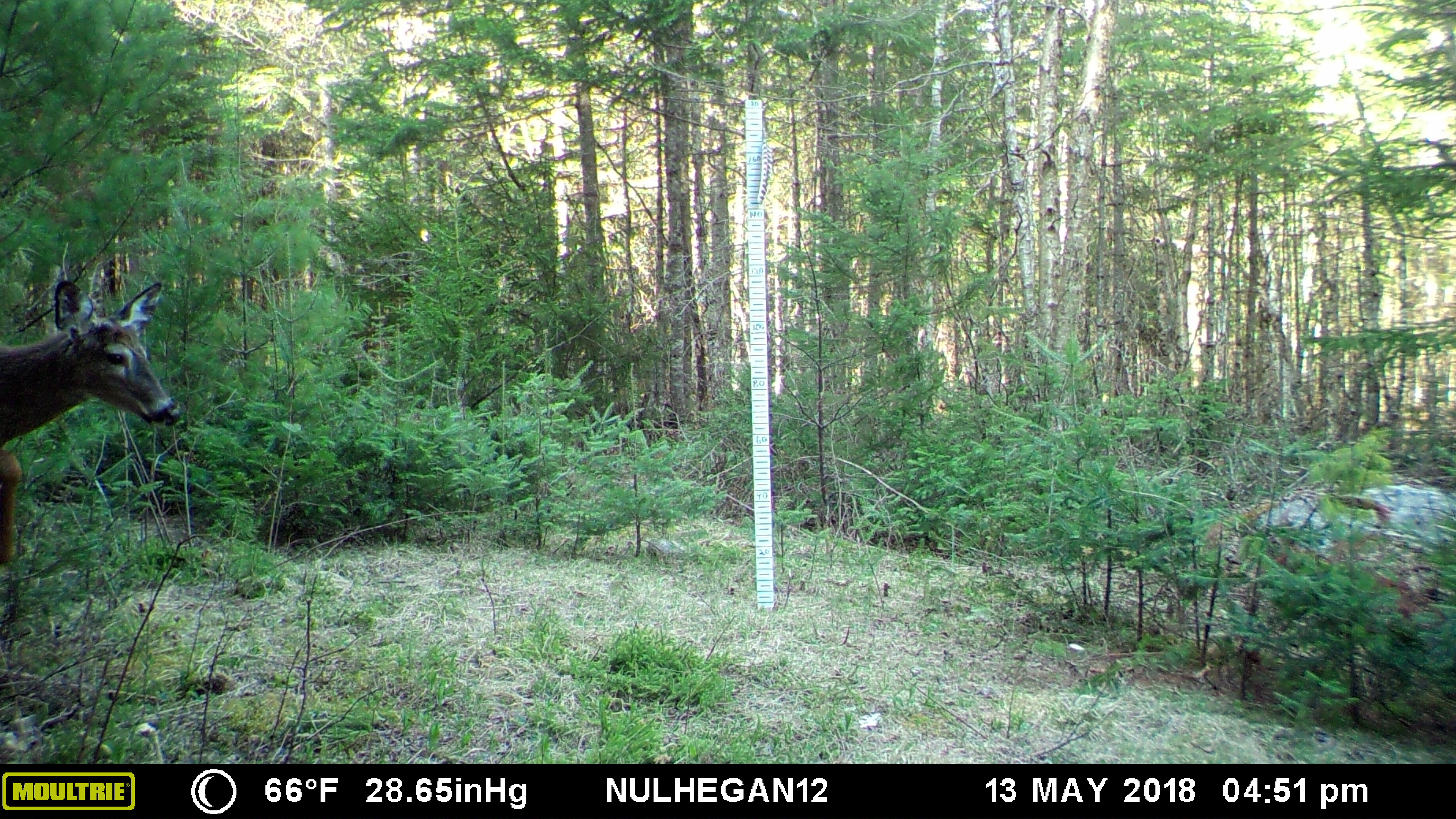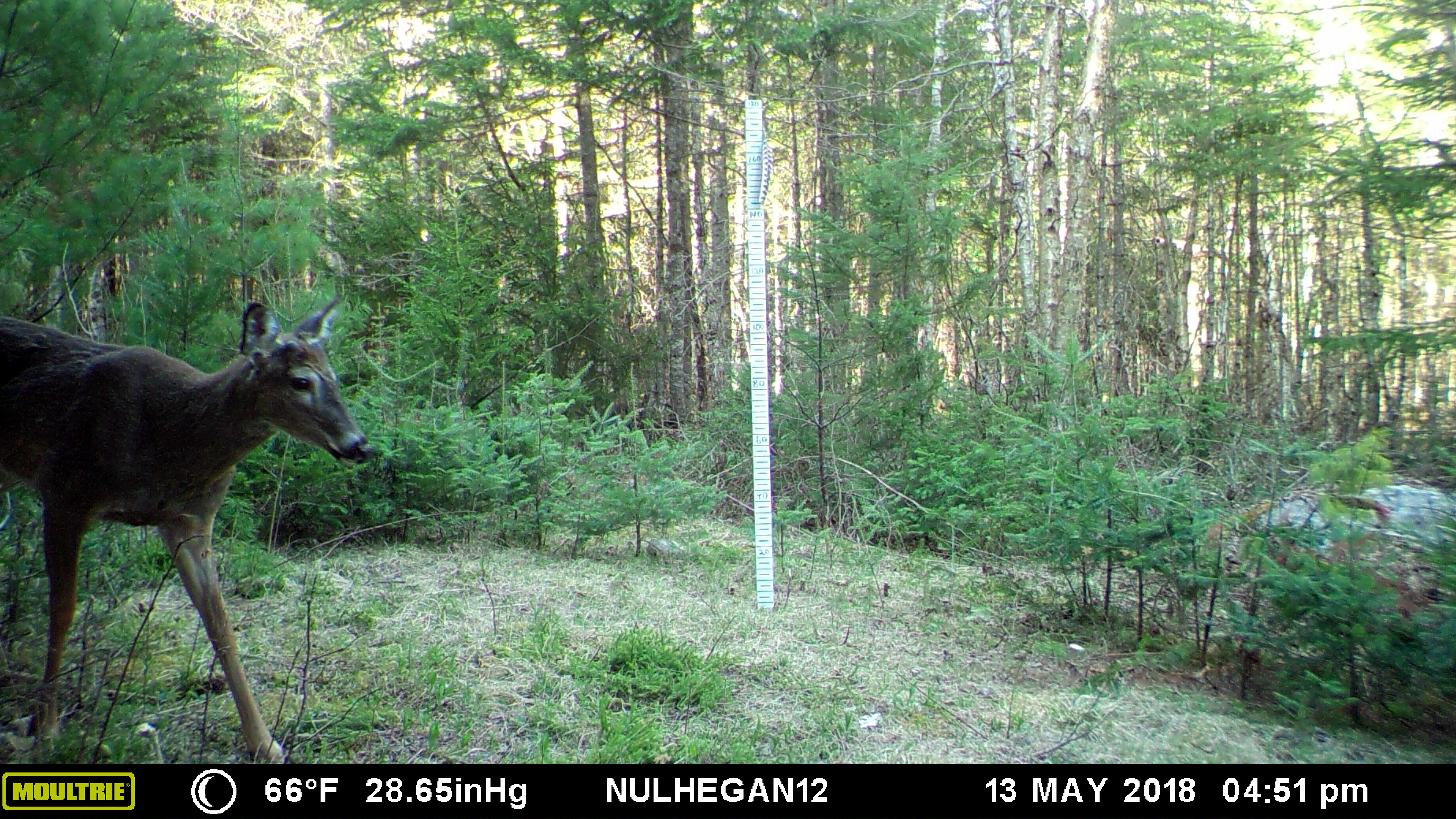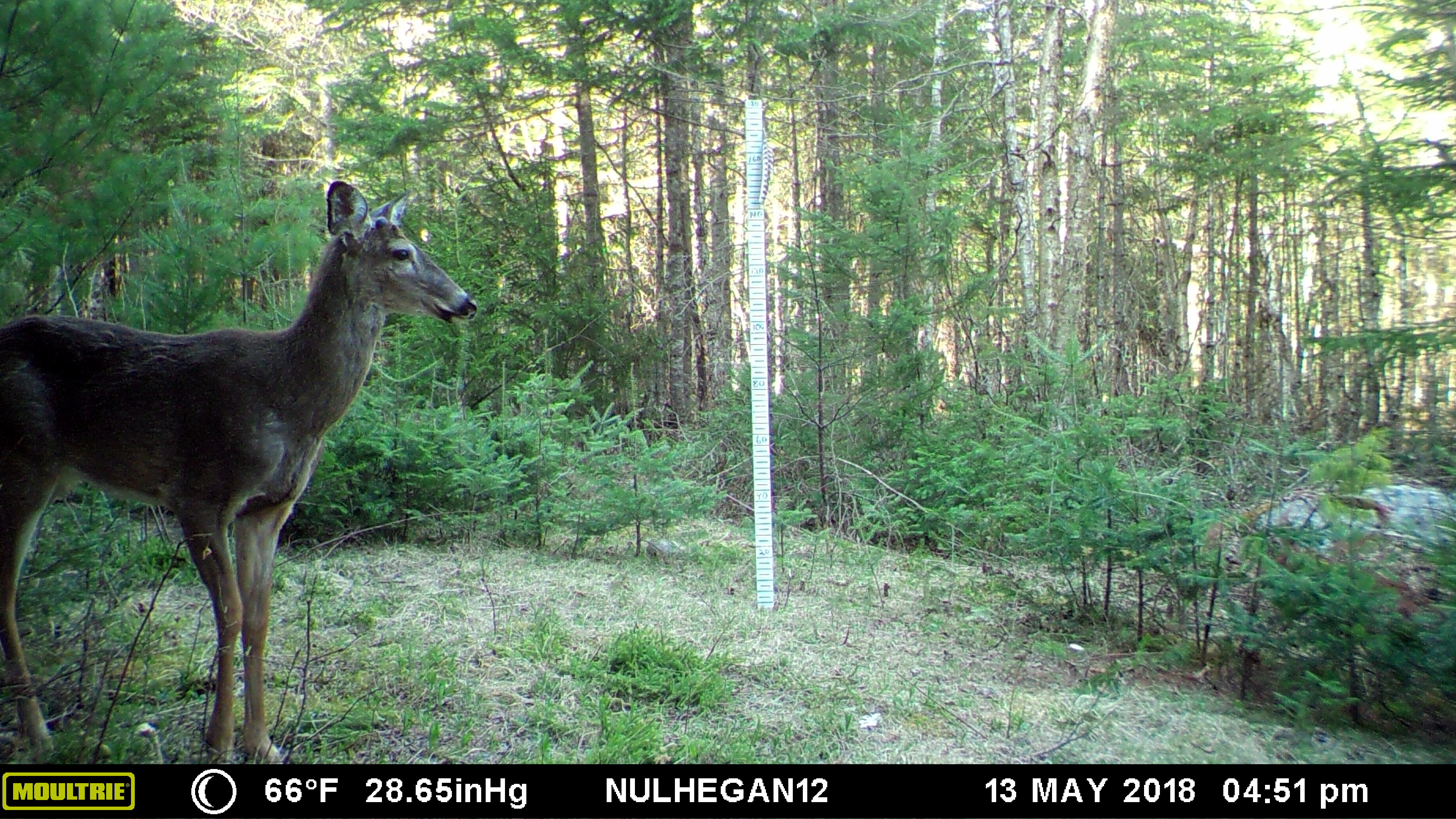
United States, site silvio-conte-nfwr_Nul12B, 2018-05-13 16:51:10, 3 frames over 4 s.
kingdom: Animalia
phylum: Chordata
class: Mammalia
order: Artiodactyla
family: Cervidae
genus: Odocoileus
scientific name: Odocoileus virginianus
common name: white-tailed deer